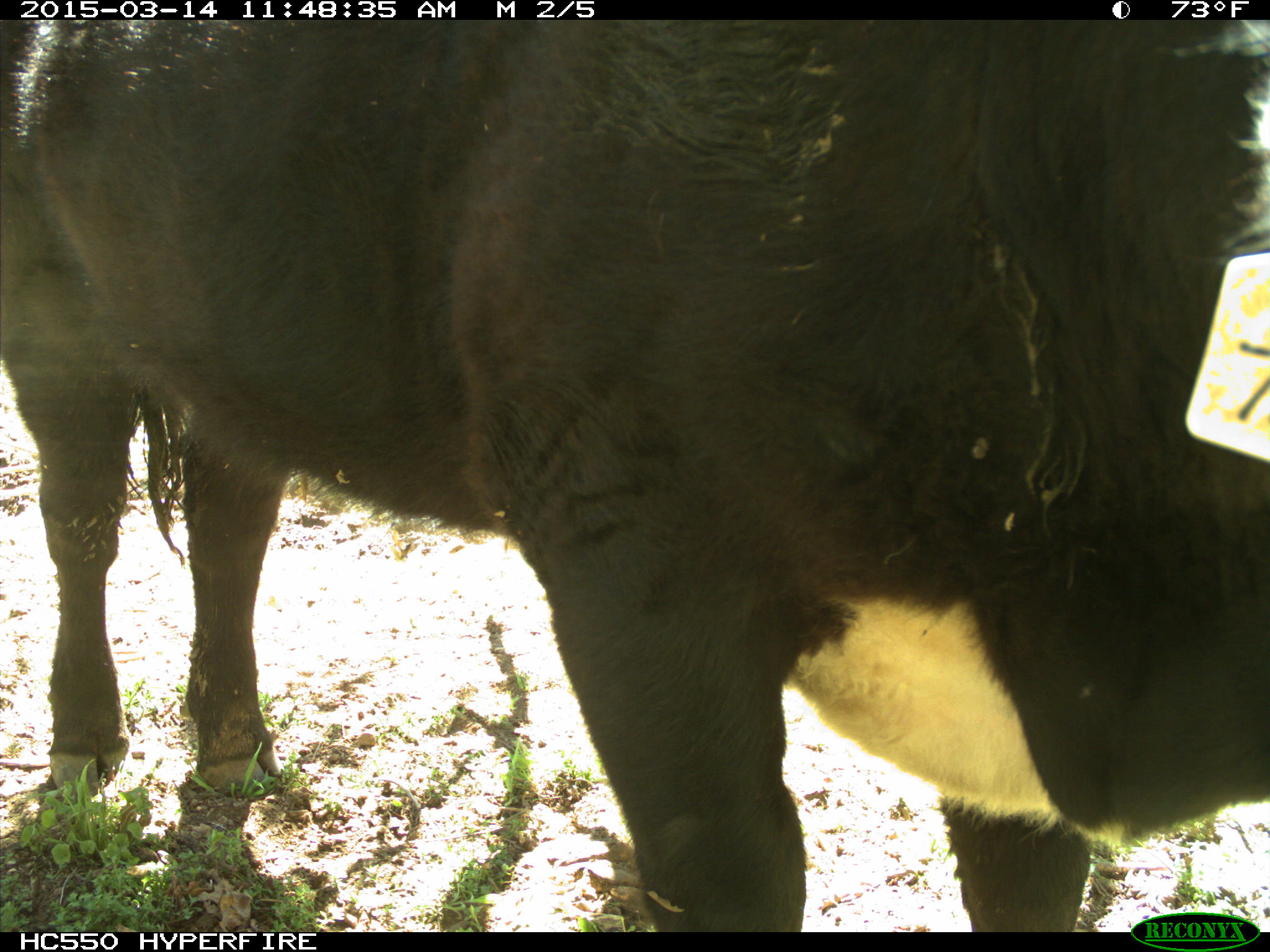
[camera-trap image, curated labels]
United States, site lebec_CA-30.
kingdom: Animalia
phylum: Chordata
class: Mammalia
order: Artiodactyla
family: Bovidae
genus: Bos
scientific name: Bos taurus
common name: domestic cow